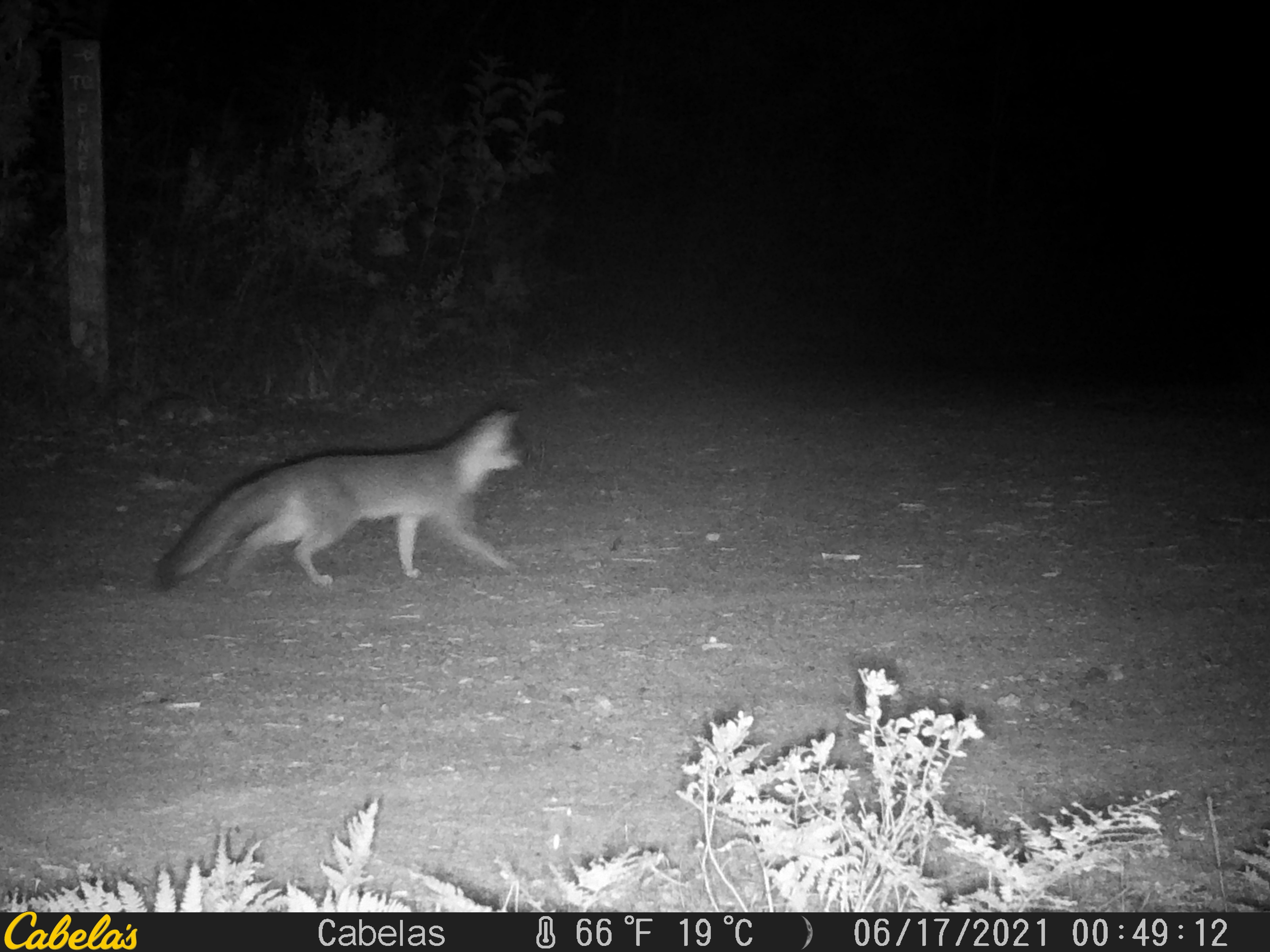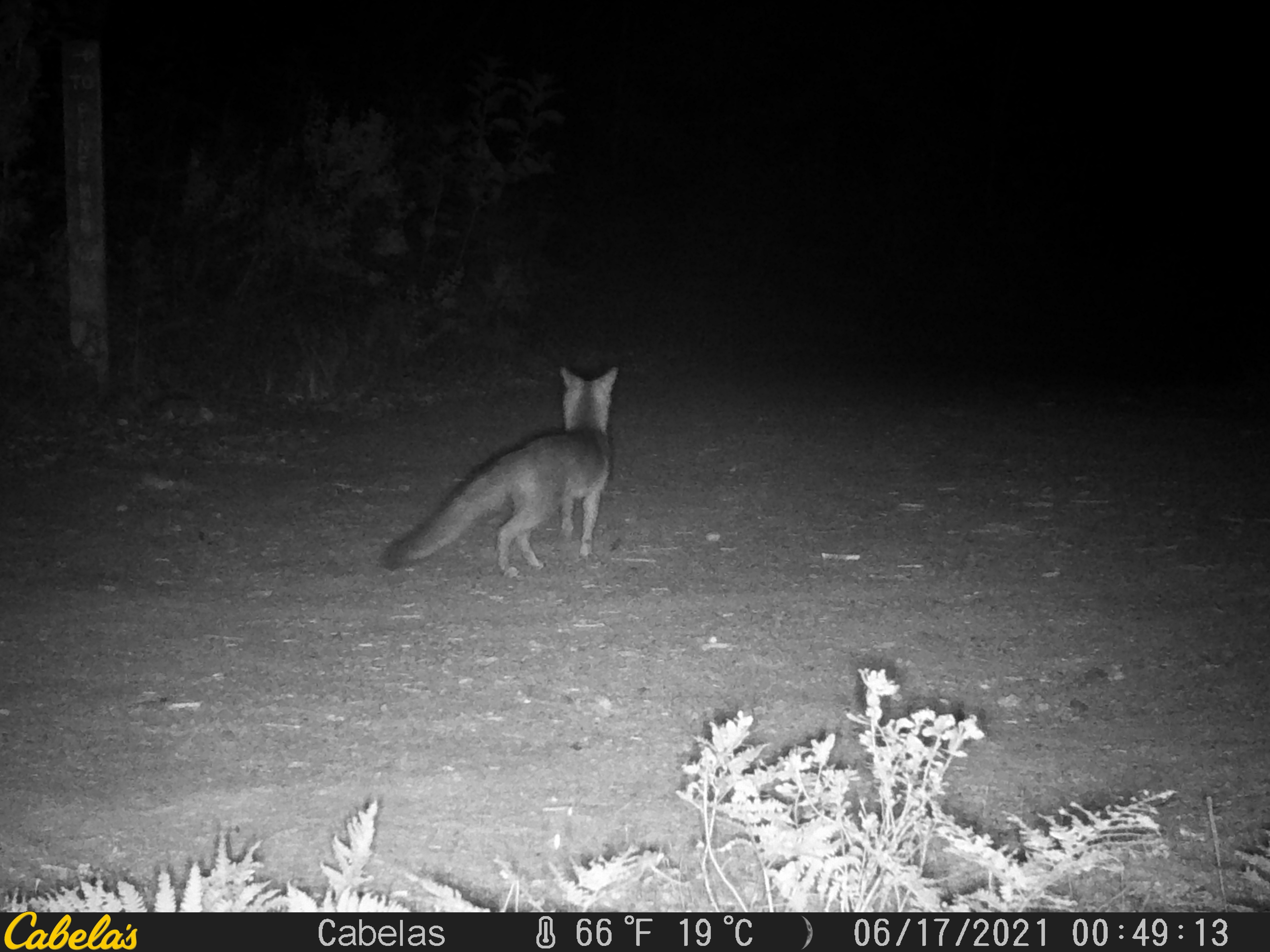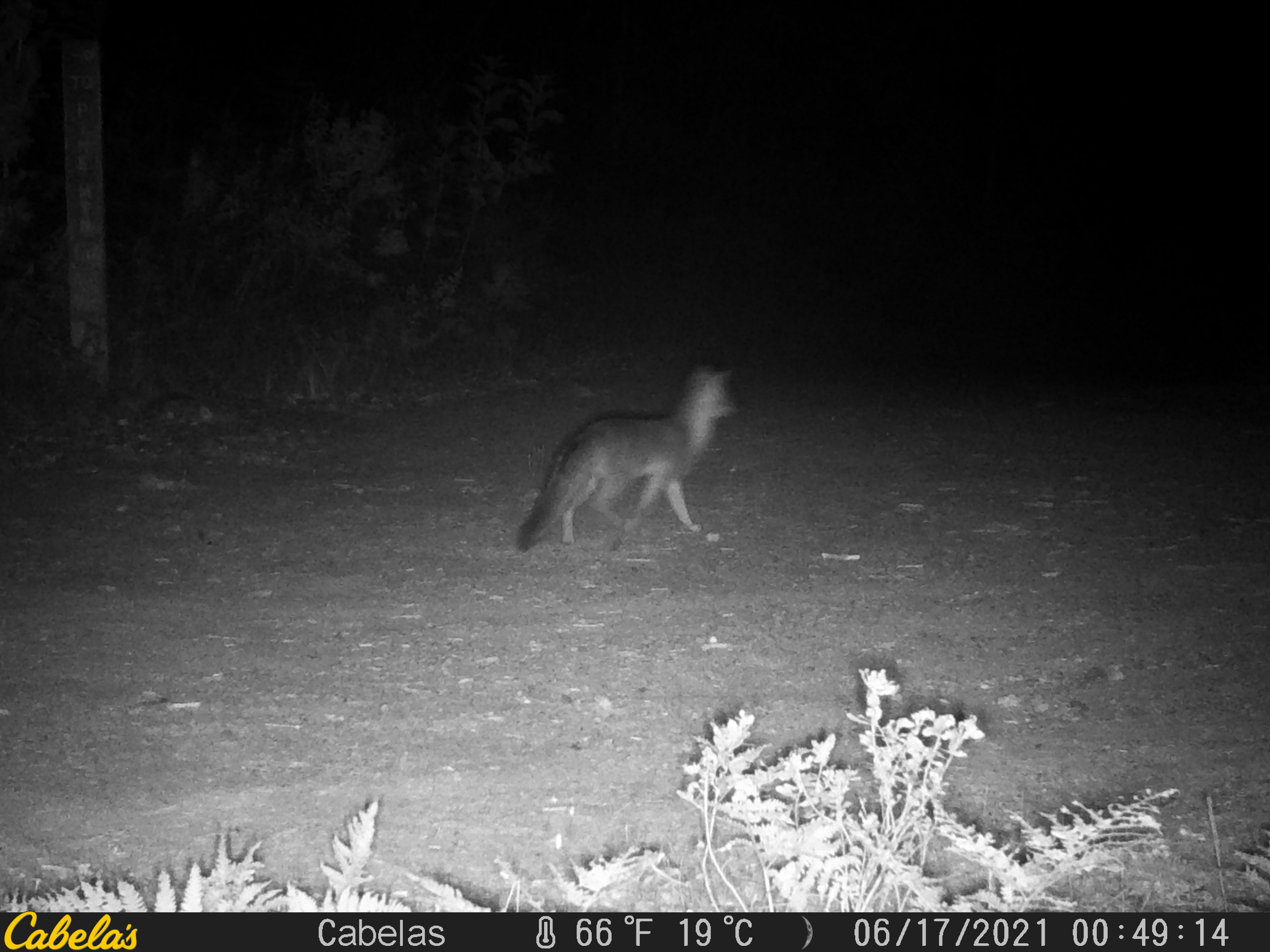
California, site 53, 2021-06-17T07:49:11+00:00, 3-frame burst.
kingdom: Animalia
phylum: Chordata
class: Mammalia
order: Carnivora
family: Canidae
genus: Urocyon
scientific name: Urocyon cinereoargenteus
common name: gray fox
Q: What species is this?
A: Gray fox (Urocyon cinereoargenteus).